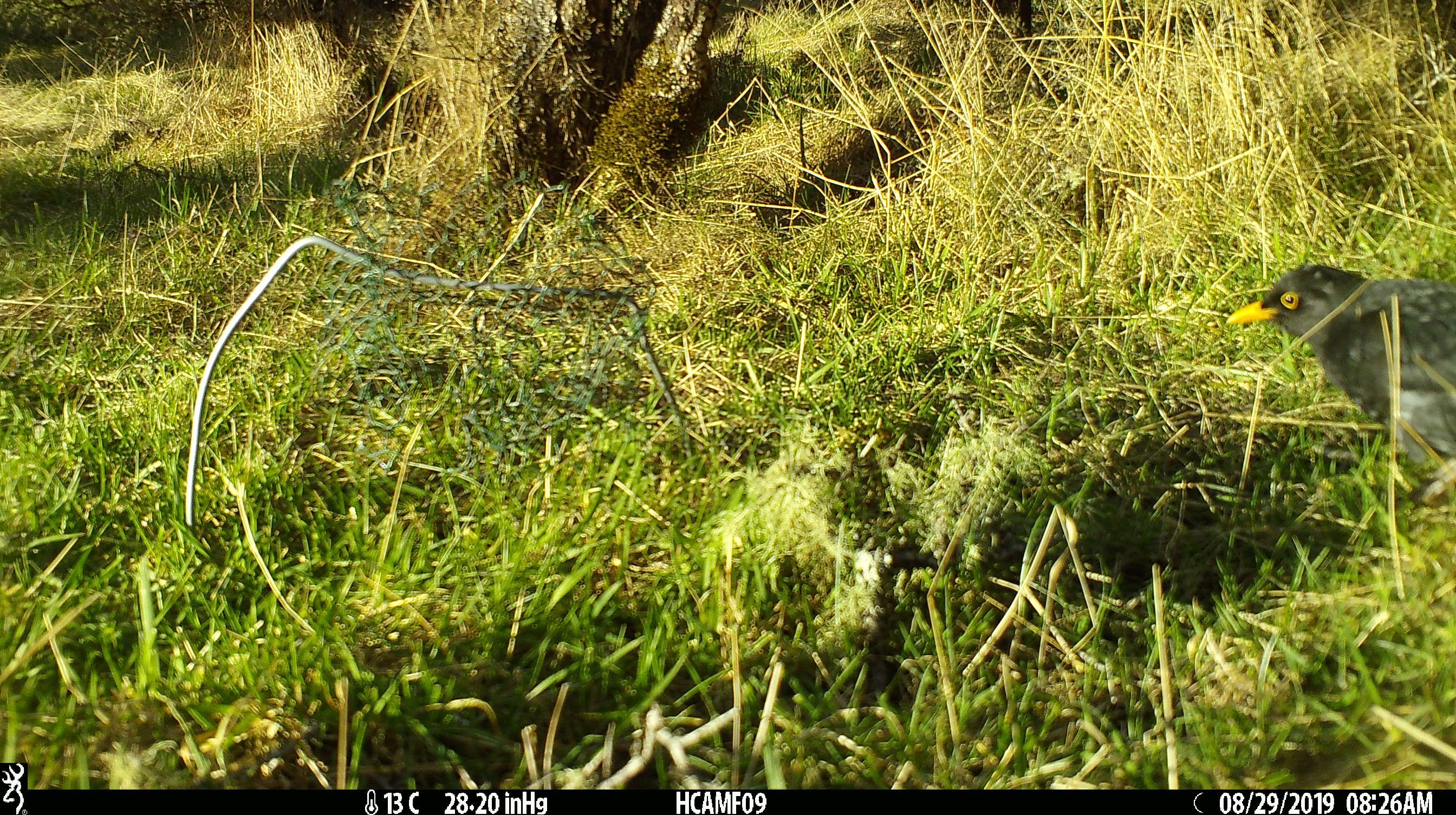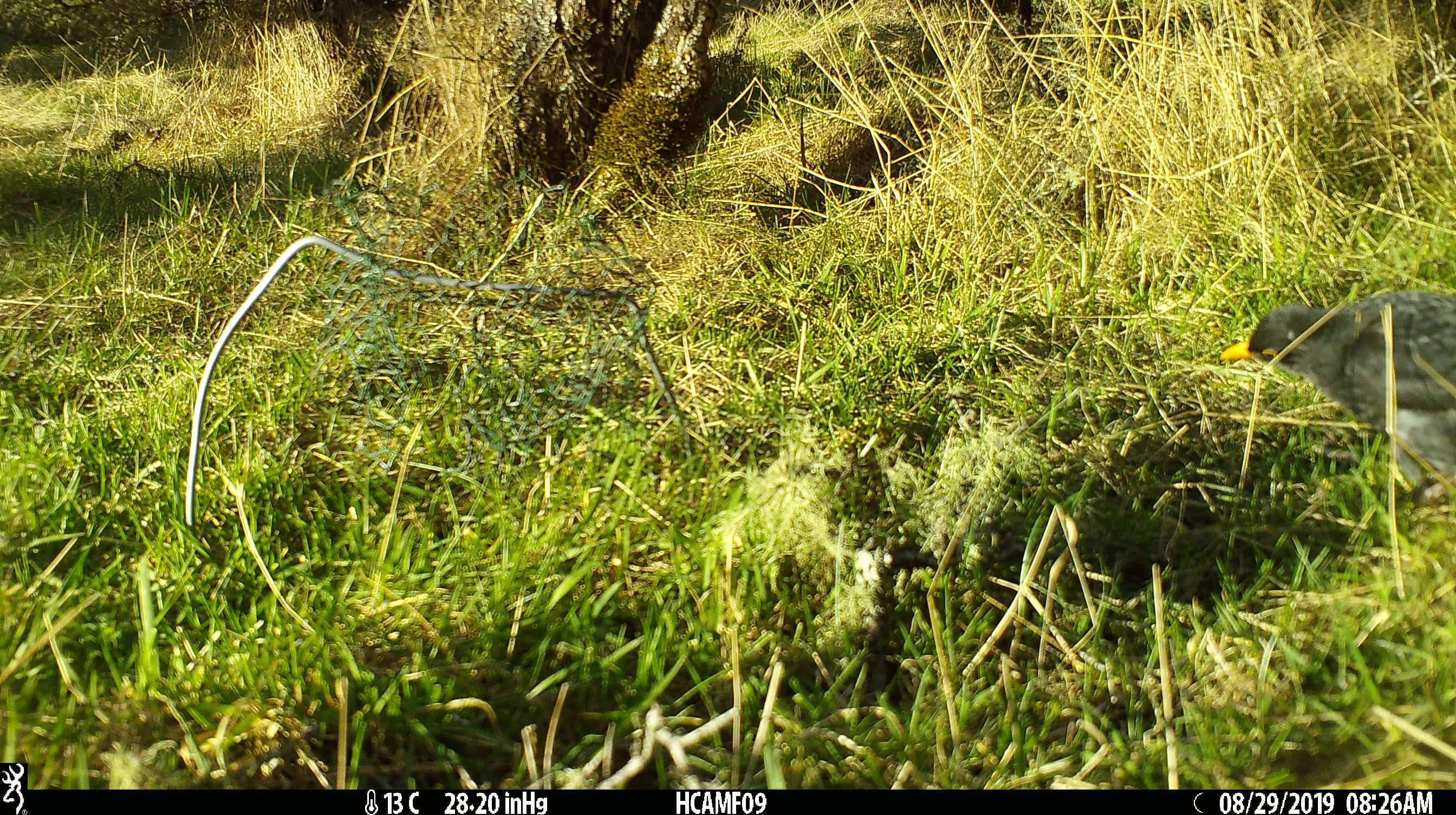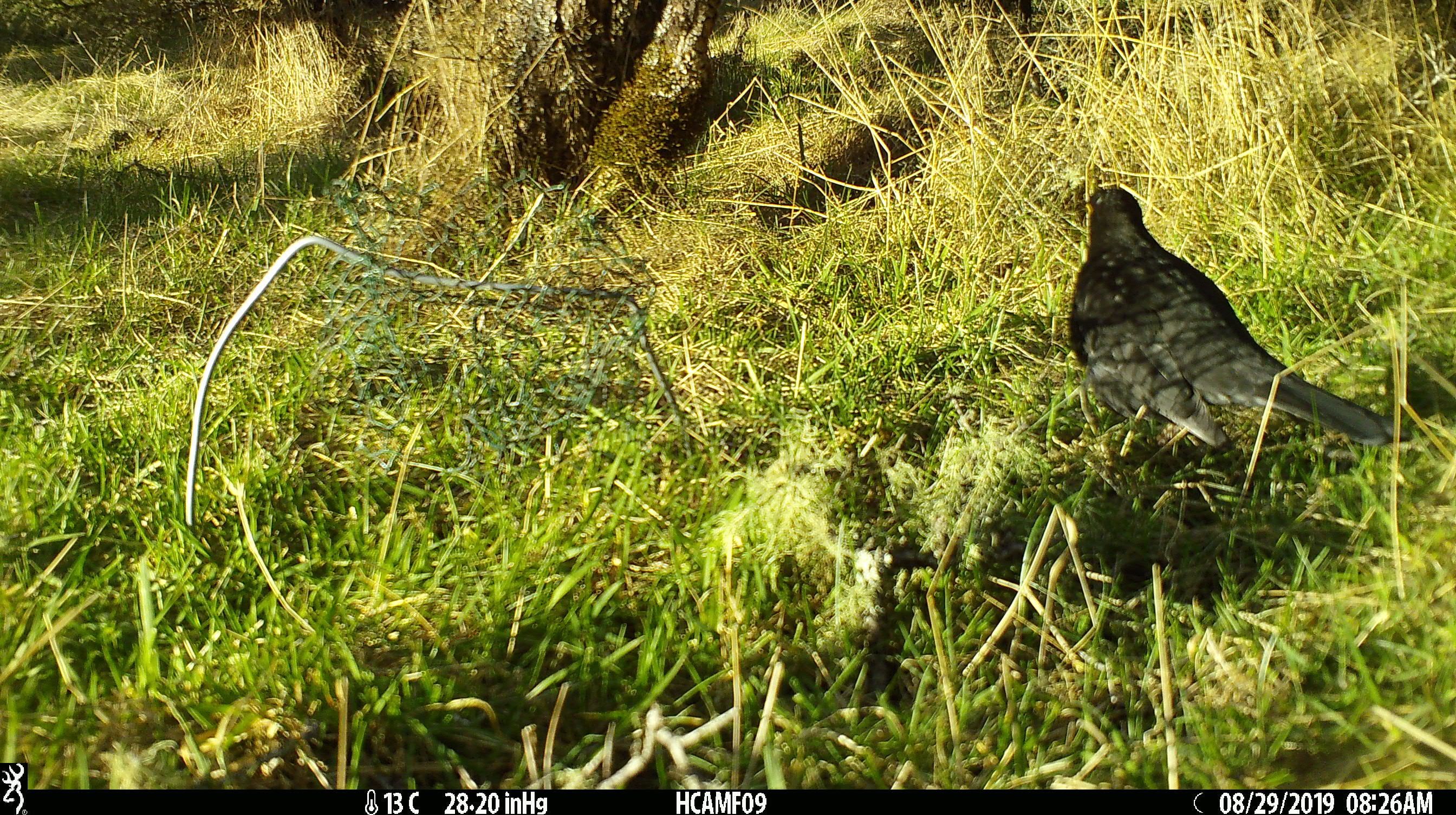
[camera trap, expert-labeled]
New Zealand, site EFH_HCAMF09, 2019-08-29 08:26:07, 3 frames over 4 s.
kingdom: Animalia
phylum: Chordata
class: Aves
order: Passeriformes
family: Turdidae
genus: Turdus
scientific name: Turdus merula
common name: eurasian blackbird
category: blackbird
Blackbird (eurasian blackbird) (Turdus merula).